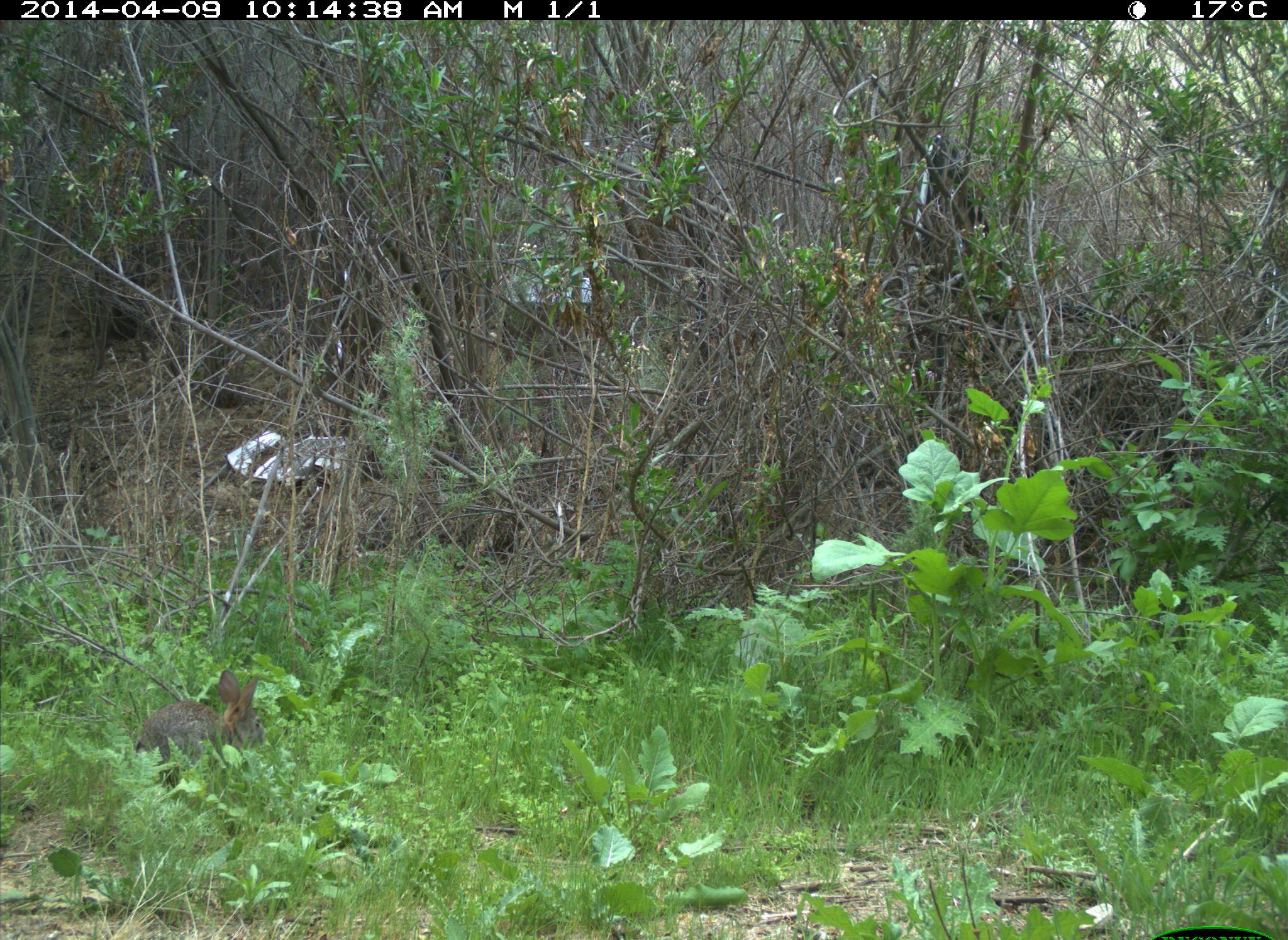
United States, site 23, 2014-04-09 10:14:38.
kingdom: Animalia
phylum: Chordata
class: Mammalia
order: Lagomorpha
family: Leporidae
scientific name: Leporidae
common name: rabbits and hares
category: rabbit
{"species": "rabbit (rabbits and hares) (Leporidae)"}